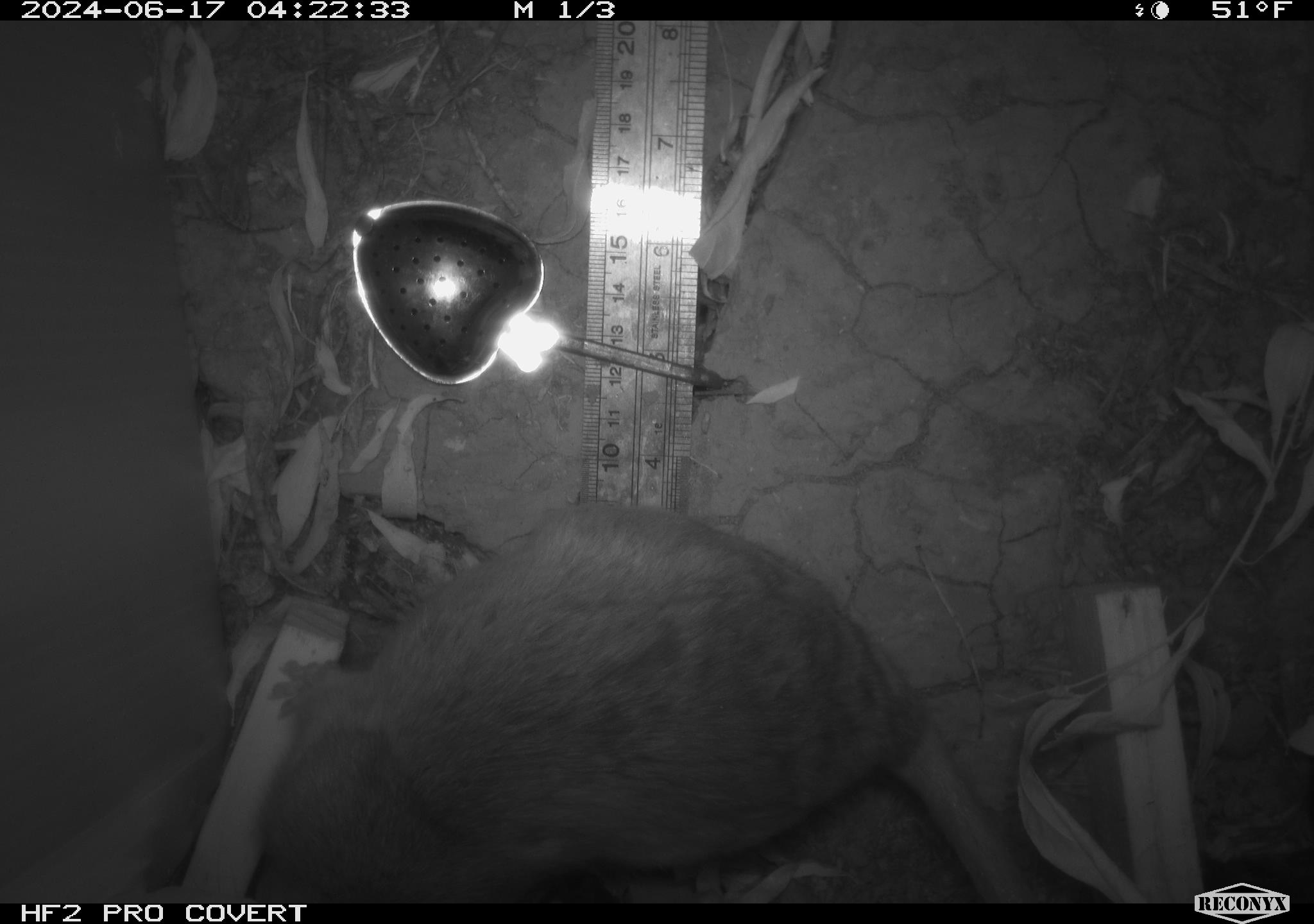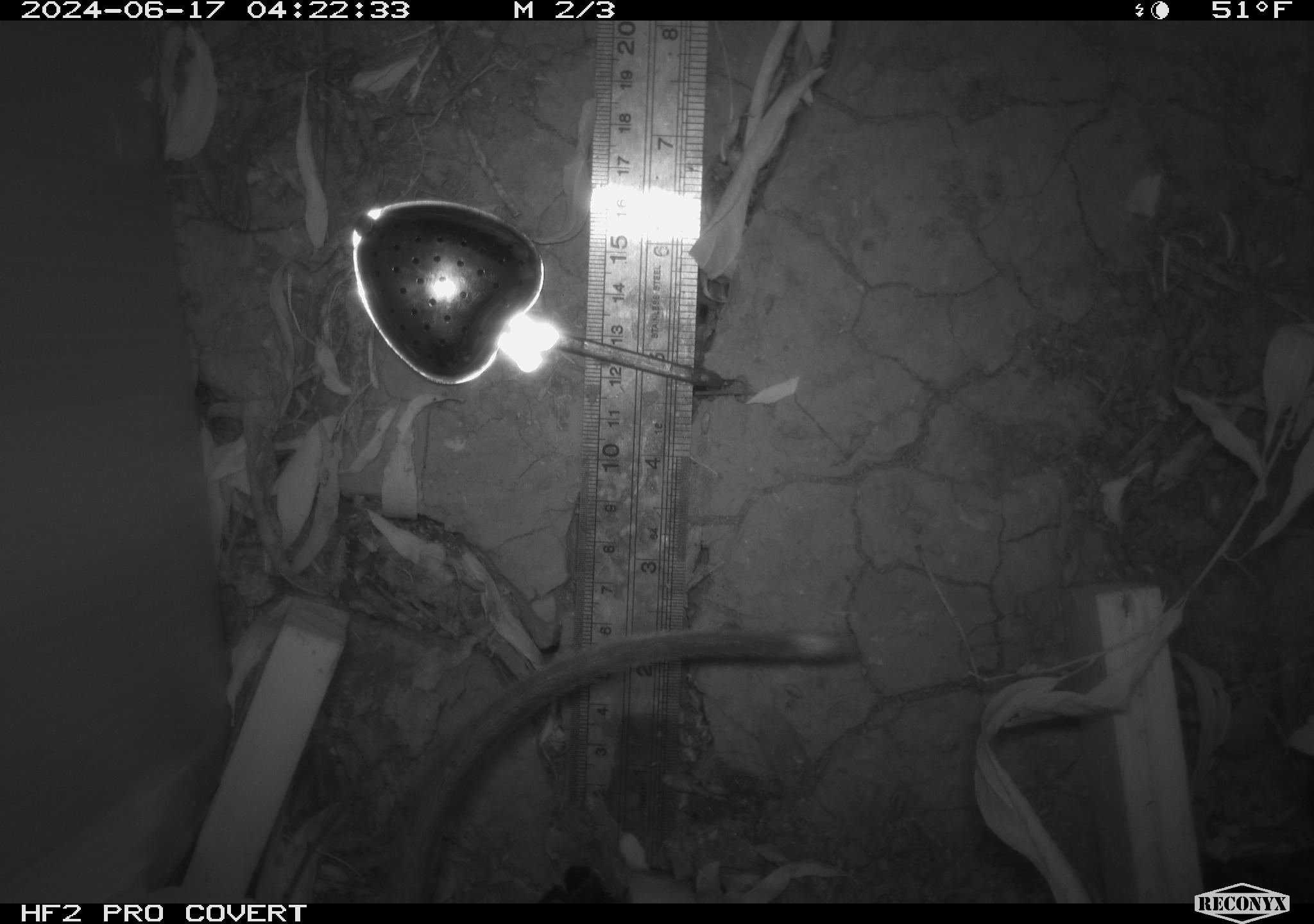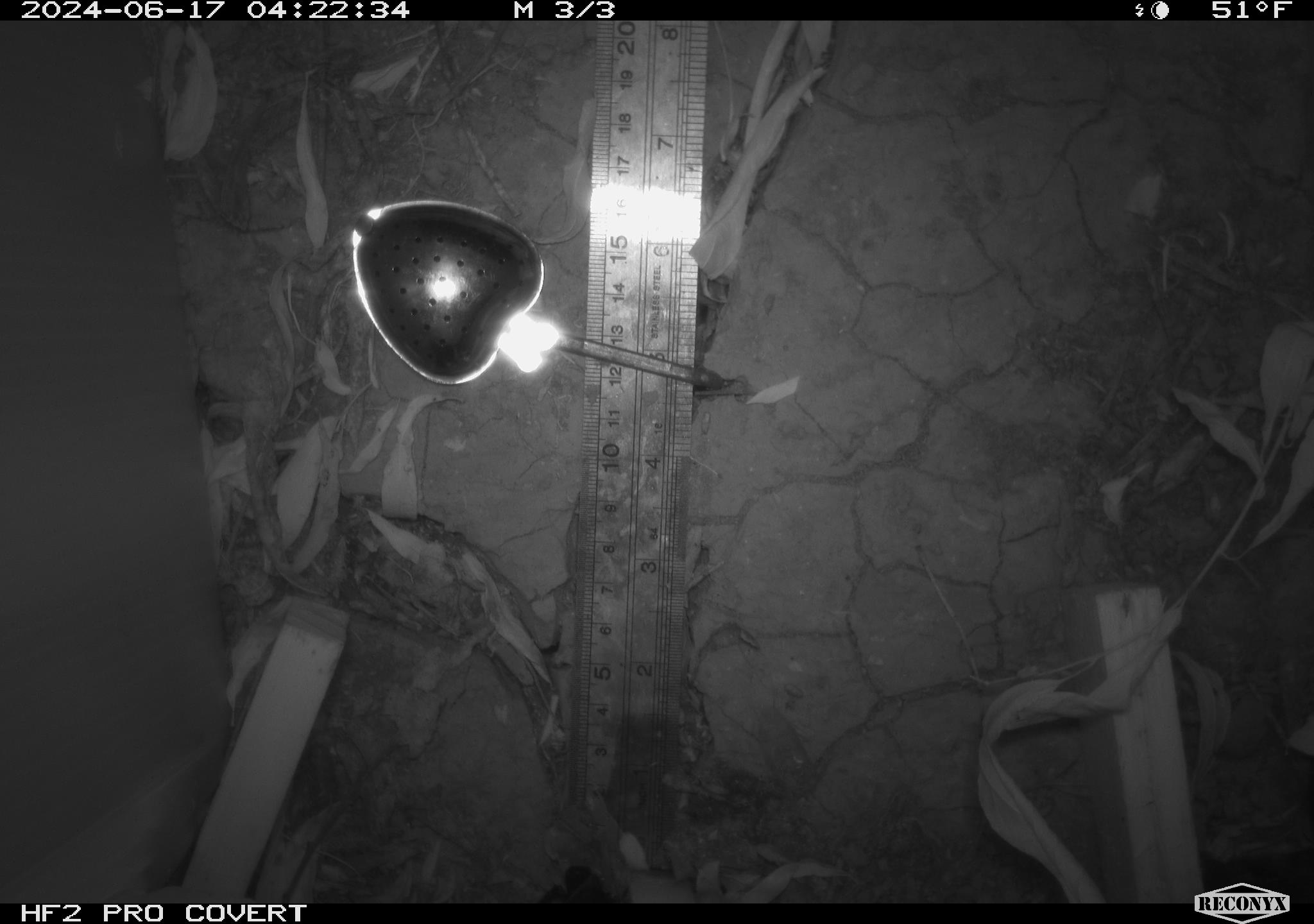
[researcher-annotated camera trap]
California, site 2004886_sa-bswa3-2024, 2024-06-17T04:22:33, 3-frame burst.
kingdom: Animalia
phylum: Chordata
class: Mammalia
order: Rodentia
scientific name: Rodentia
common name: woodrat or rat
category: woodrat or rat species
Woodrat or rat species (woodrat or rat) (Rodentia).